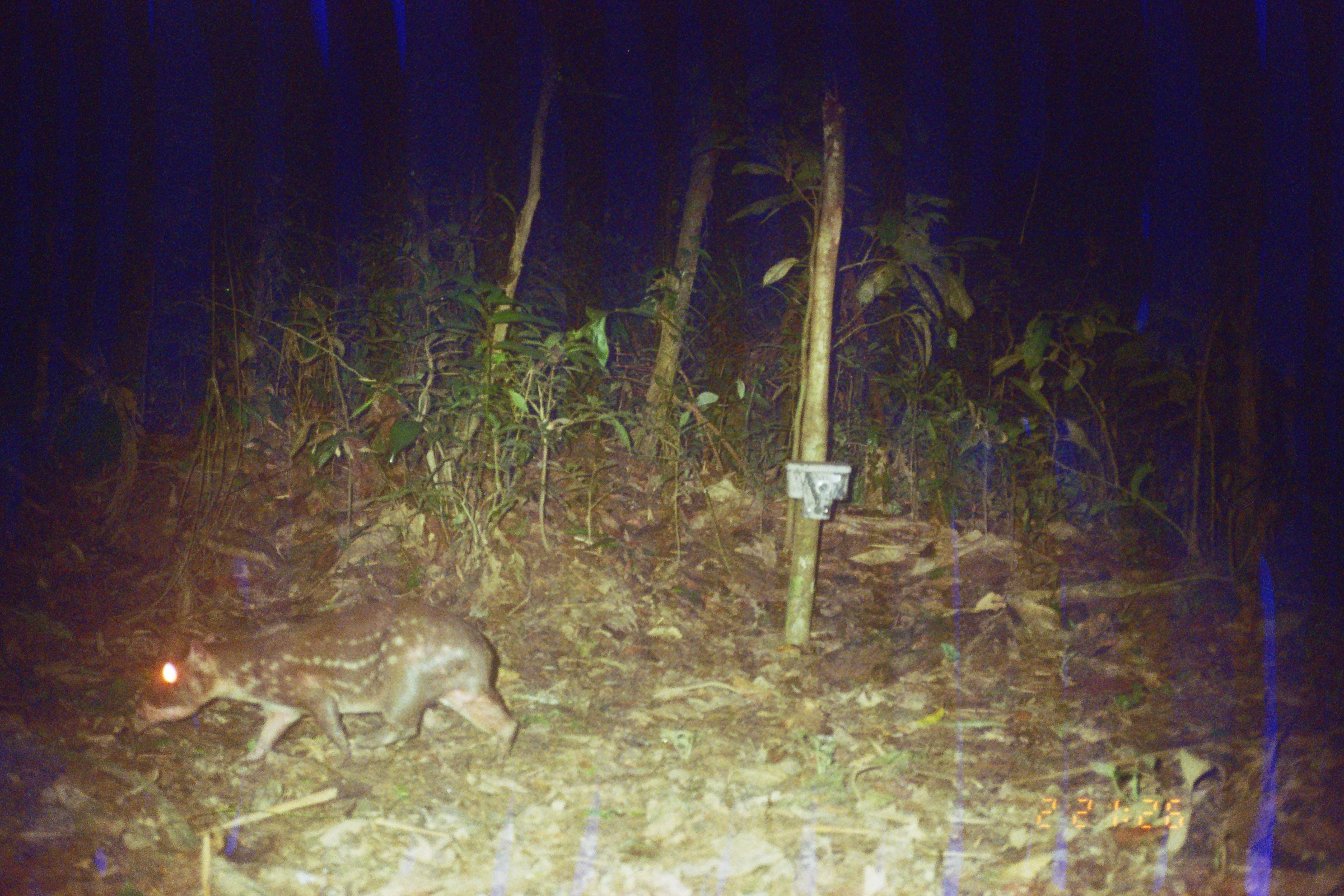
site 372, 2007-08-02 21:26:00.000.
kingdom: Animalia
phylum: Chordata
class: Mammalia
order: Rodentia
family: Cuniculidae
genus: Cuniculus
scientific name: Cuniculus paca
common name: spotted paca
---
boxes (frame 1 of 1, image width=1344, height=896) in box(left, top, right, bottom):
cuniculus paca: box(135, 598, 521, 757)